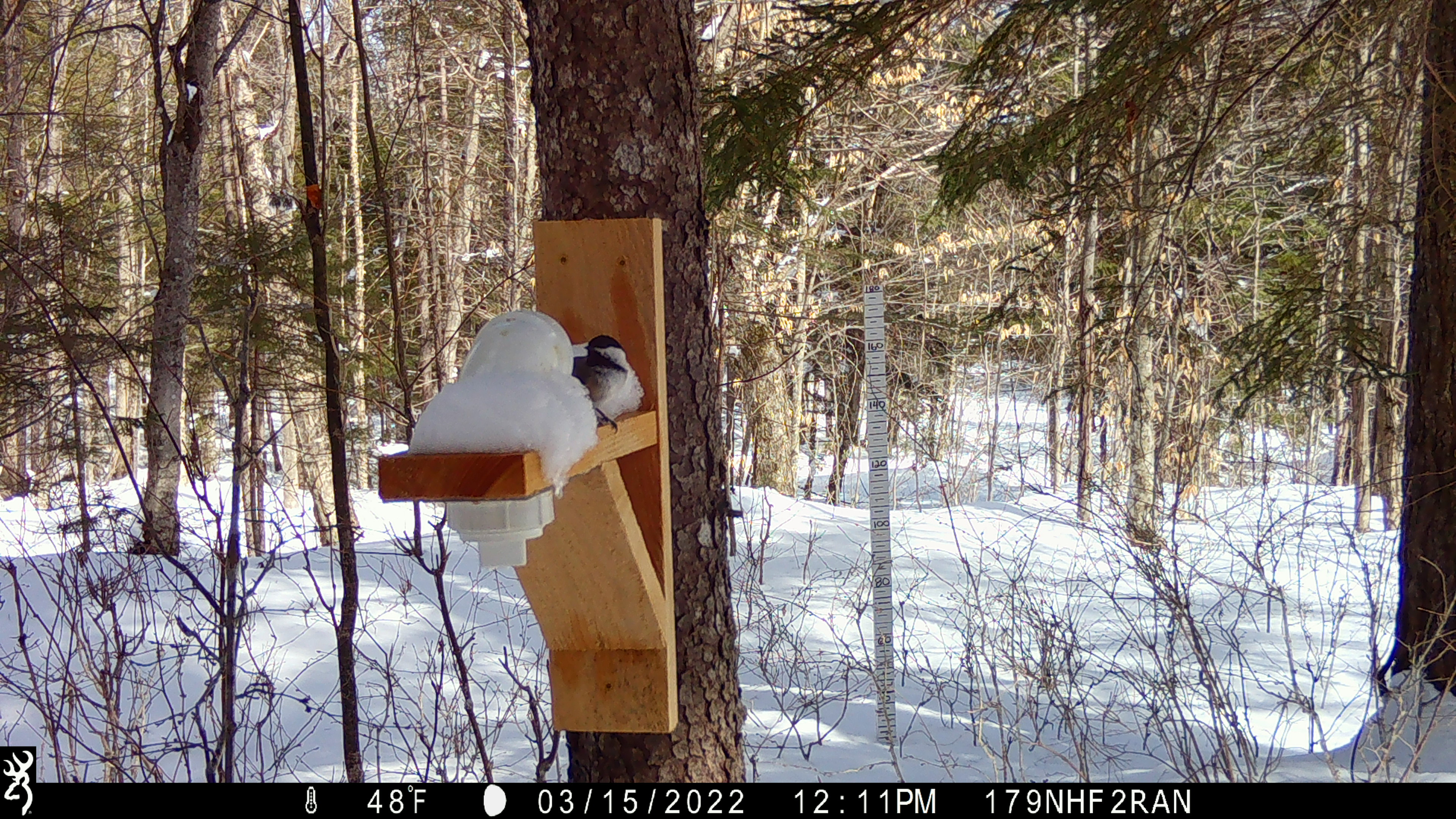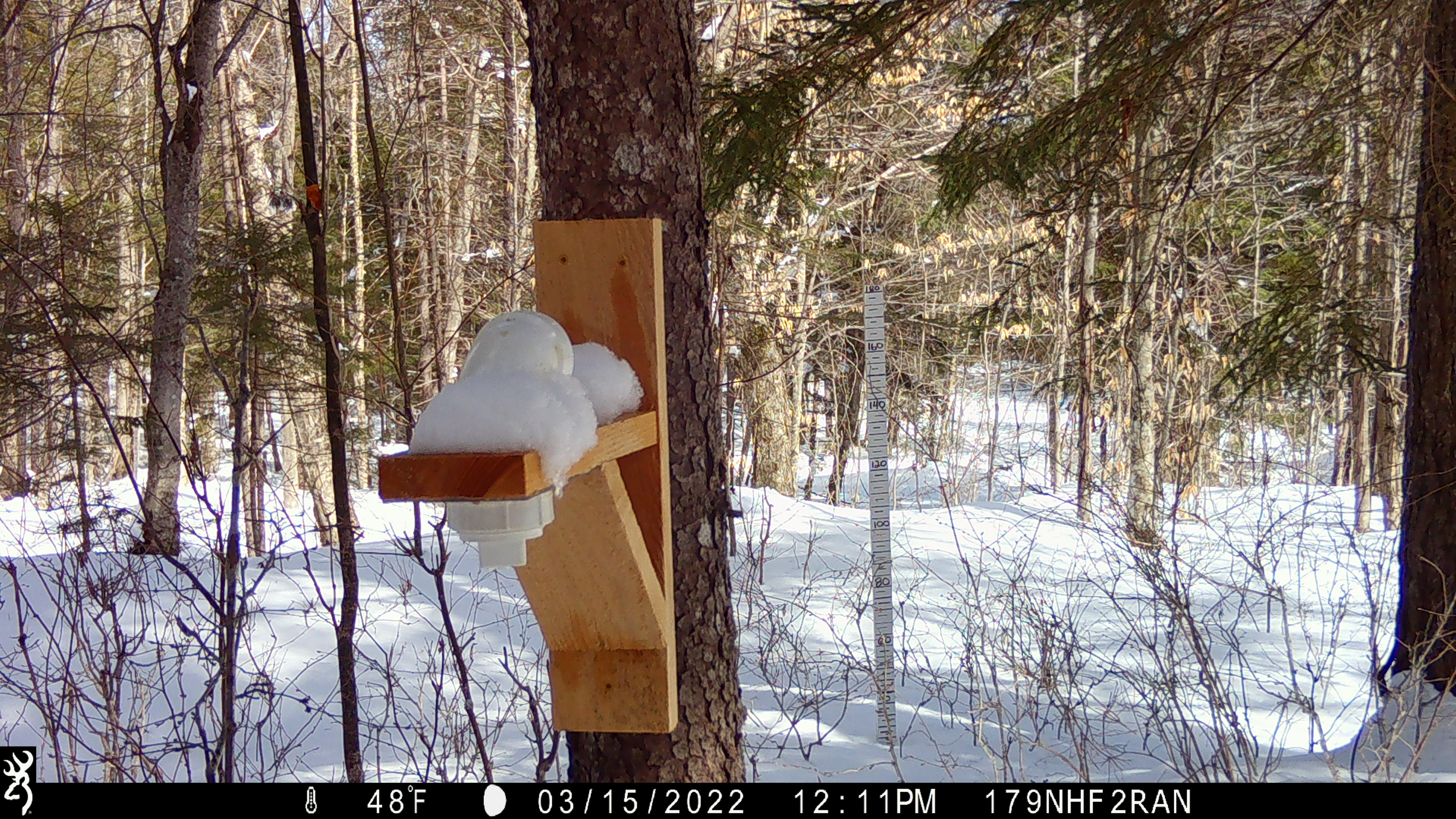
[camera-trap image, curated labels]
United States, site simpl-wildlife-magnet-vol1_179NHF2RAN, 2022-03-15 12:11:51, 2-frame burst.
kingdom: Animalia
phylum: Chordata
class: Aves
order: Passeriformes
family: Paridae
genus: Poecile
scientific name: Poecile atricapillus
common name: black-capped chickadee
Black-capped chickadee (Poecile atricapillus).